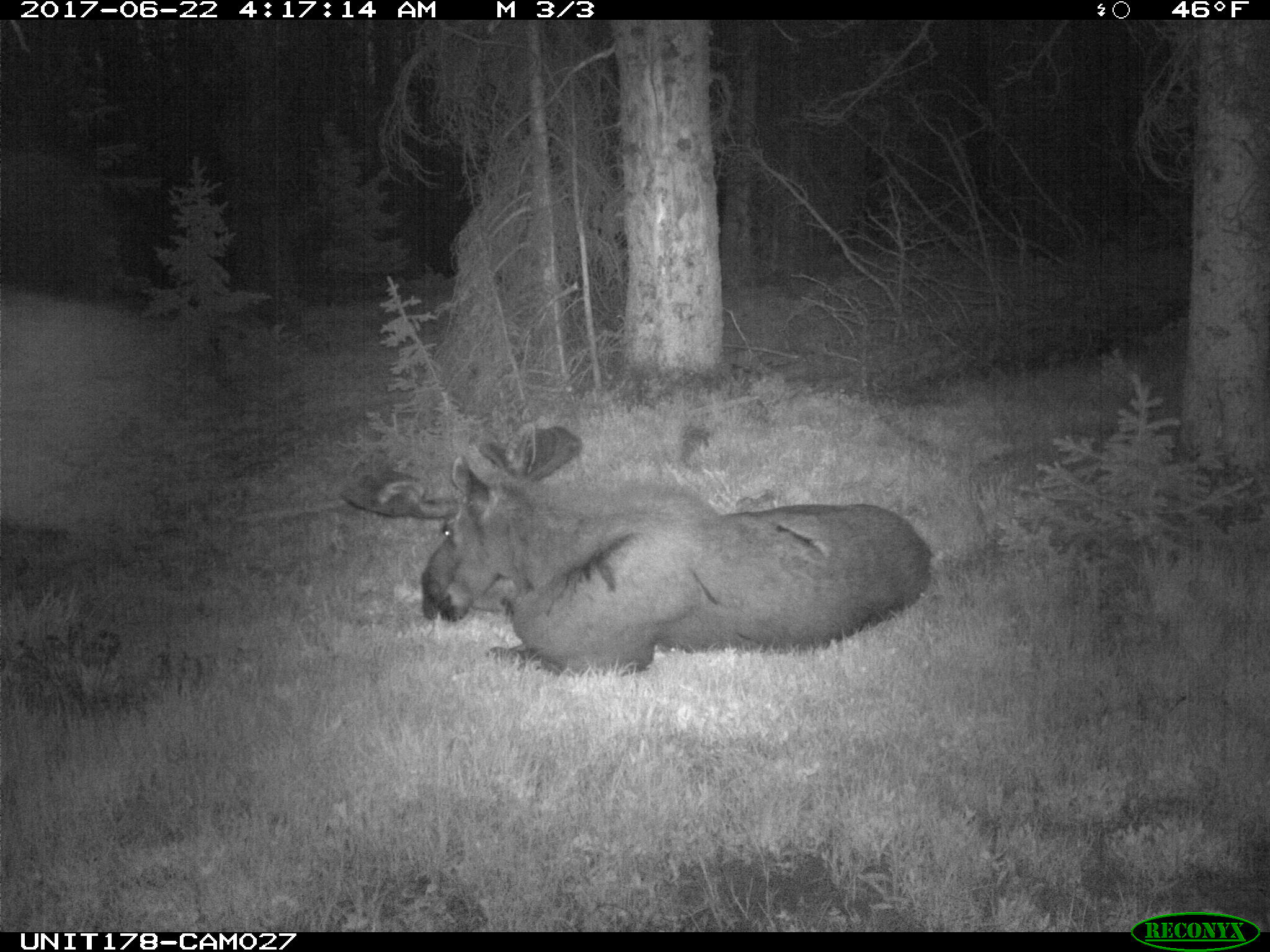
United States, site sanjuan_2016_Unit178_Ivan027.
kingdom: Animalia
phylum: Chordata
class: Mammalia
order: Artiodactyla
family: Cervidae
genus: Alces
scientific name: Alces alces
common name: moose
Alces alces (moose).